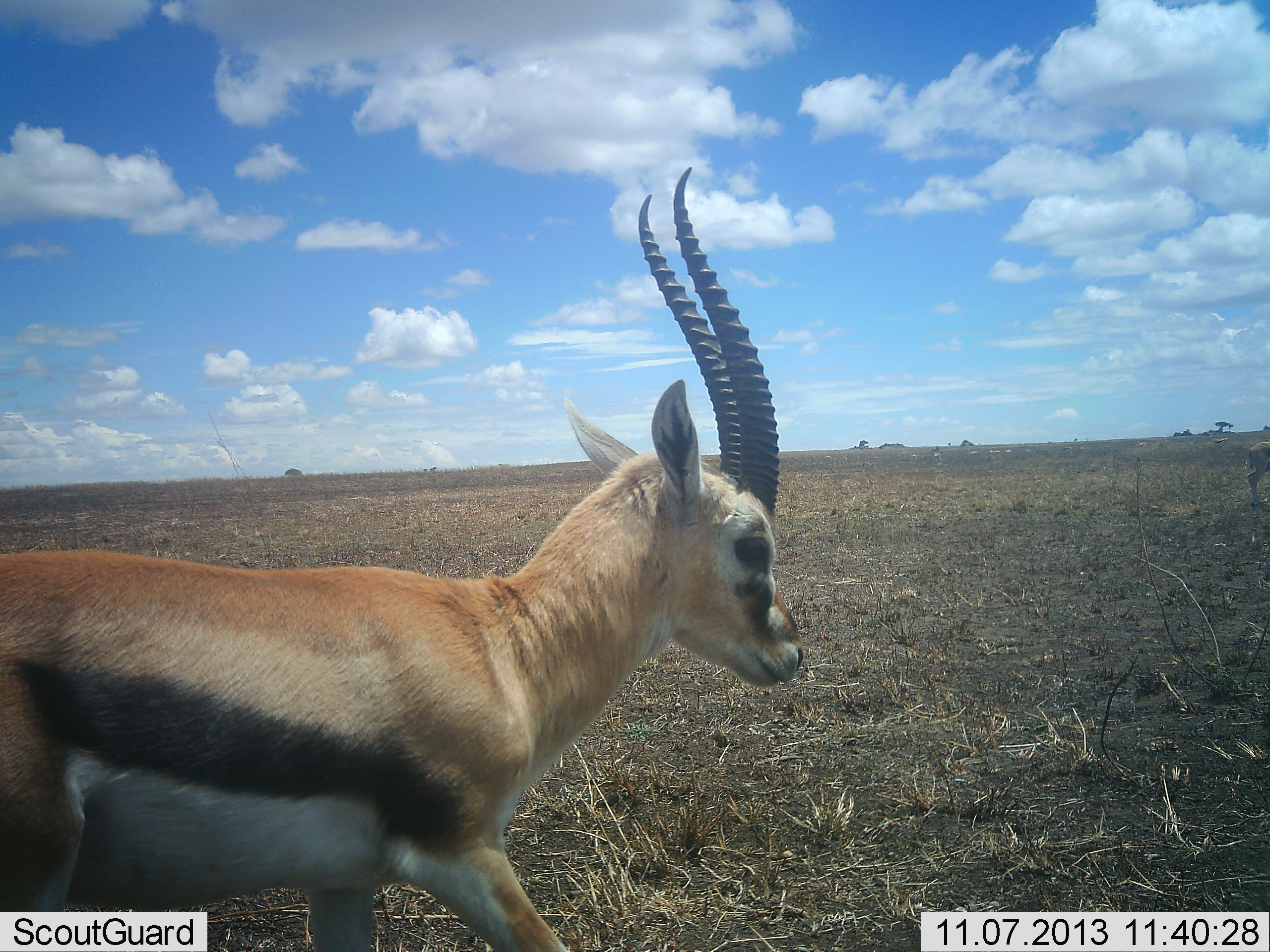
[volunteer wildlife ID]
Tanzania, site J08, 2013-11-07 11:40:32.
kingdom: Animalia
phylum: Chordata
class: Mammalia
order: Artiodactyla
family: Bovidae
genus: Eudorcas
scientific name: Eudorcas thomsonii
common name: thomson's gazelle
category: gazellethomsons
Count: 1.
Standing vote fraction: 56%.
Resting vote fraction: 0%.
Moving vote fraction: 47%.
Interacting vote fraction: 0%.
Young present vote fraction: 0%.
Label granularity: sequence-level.